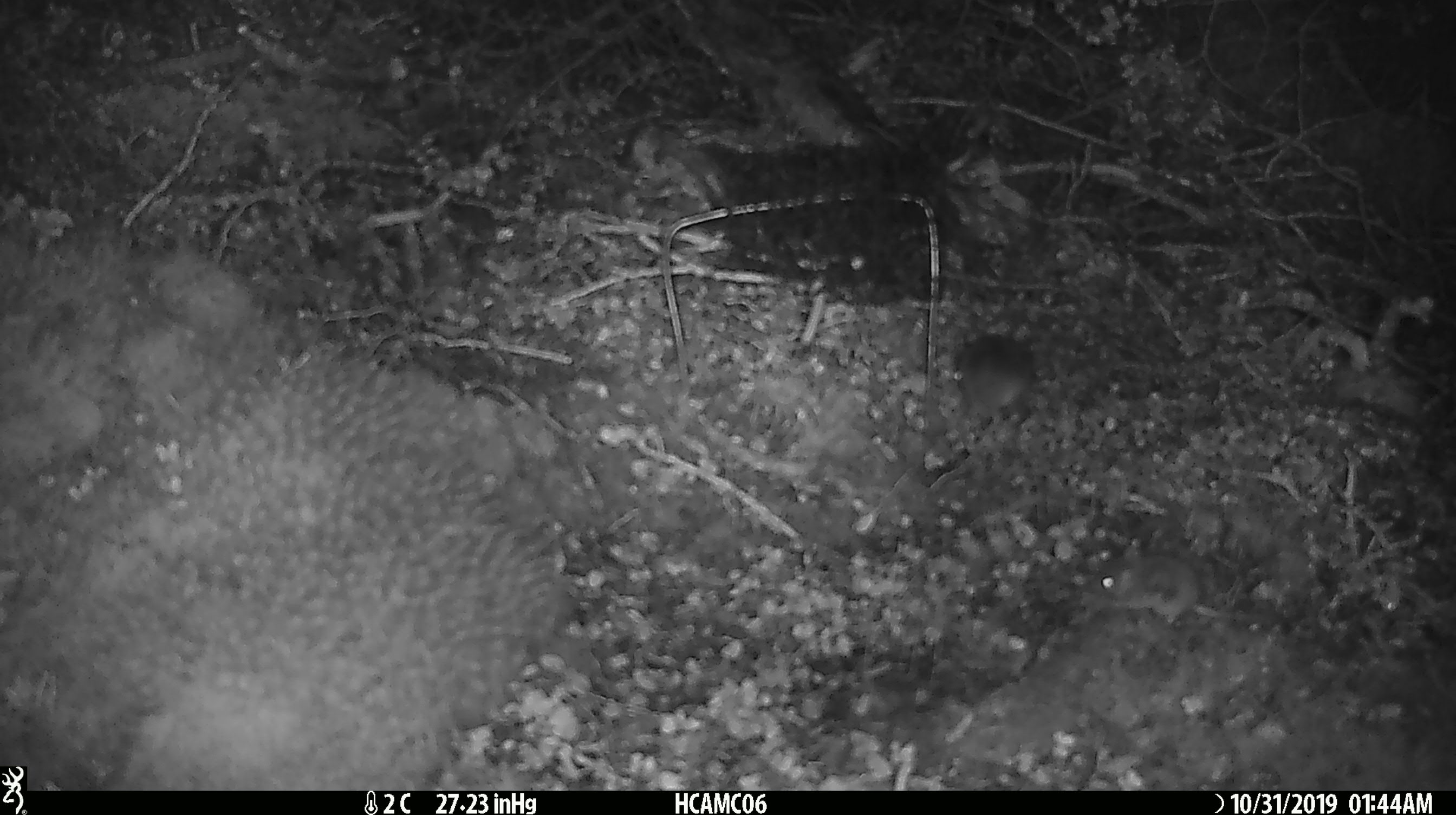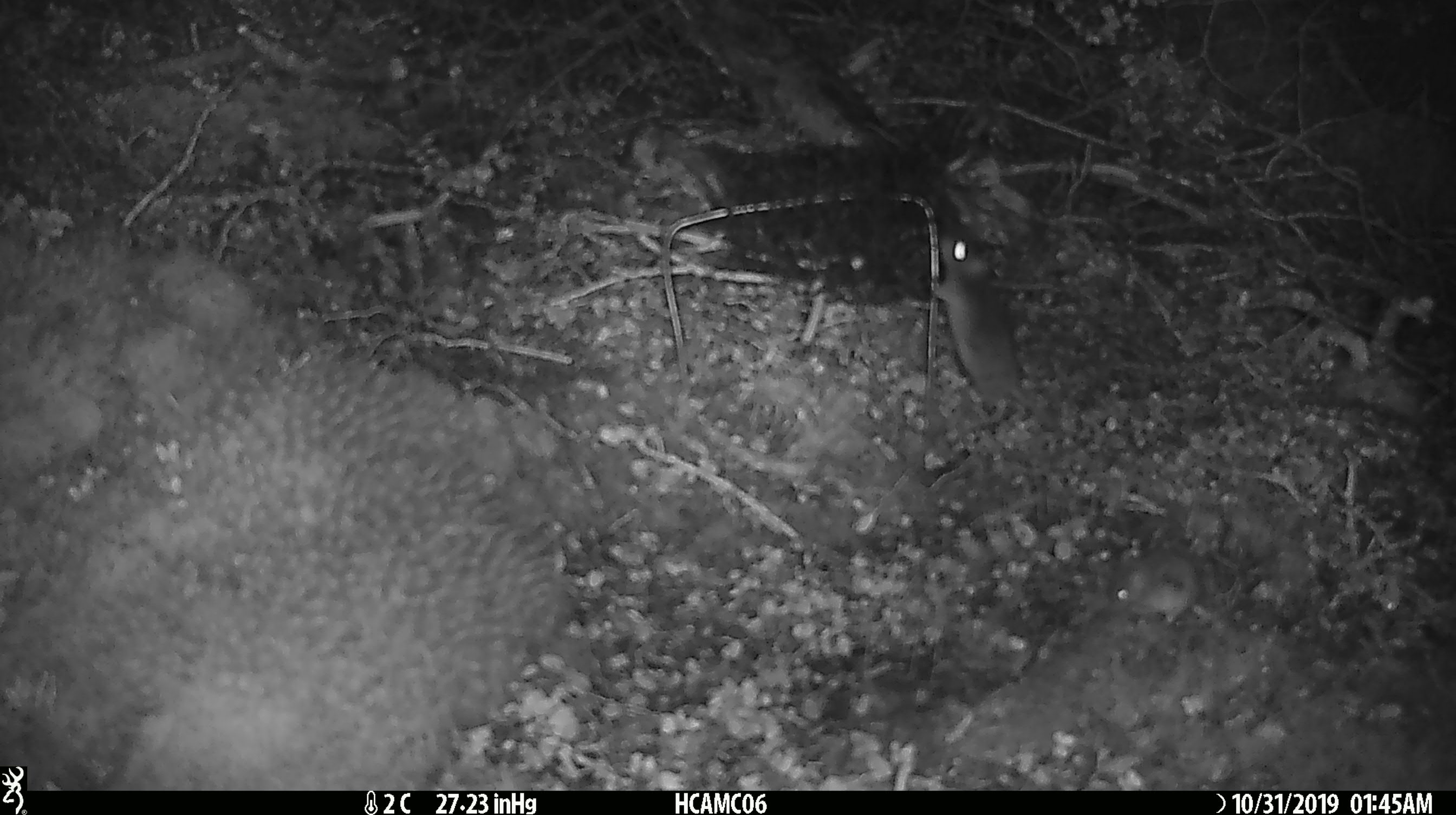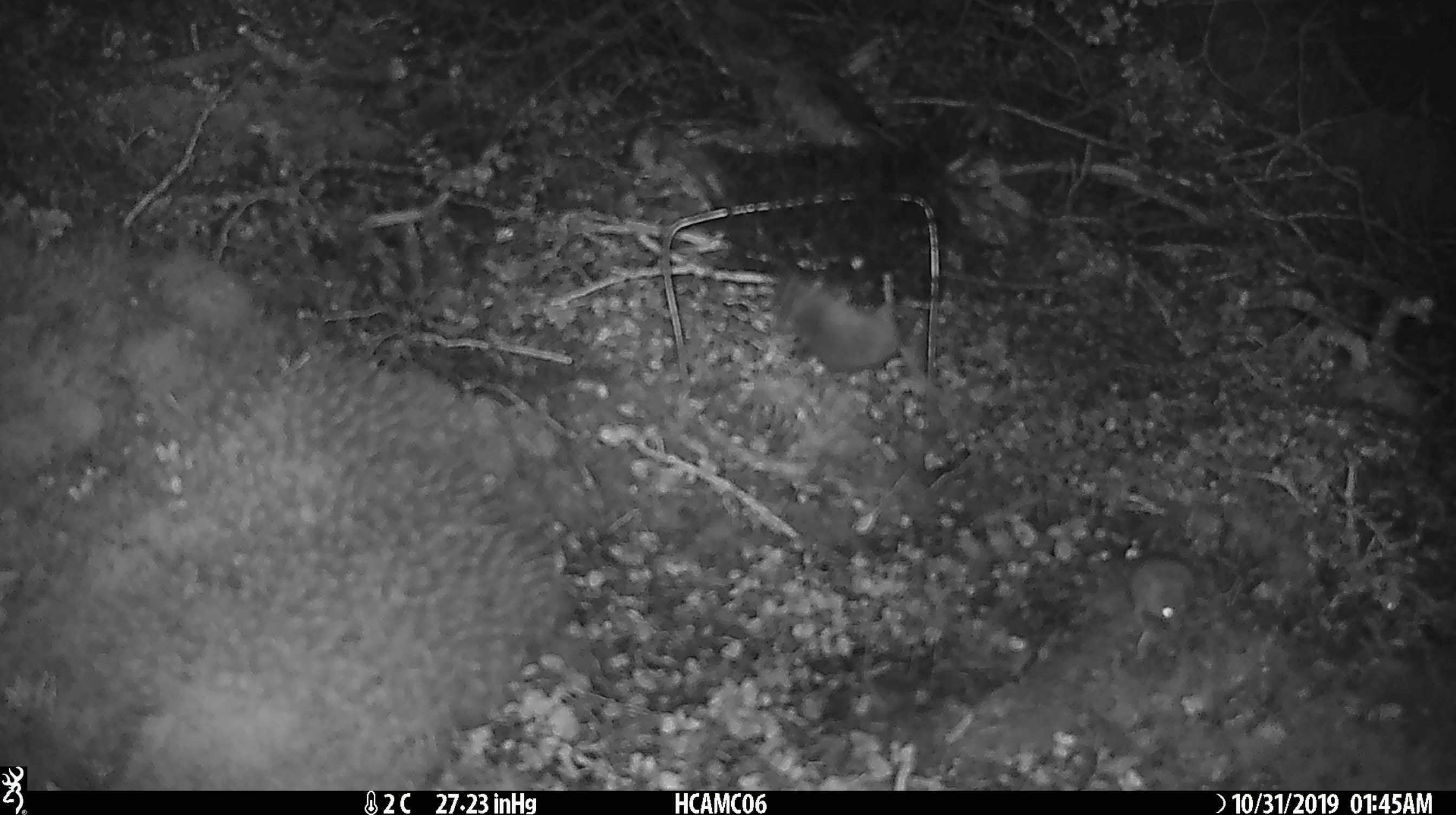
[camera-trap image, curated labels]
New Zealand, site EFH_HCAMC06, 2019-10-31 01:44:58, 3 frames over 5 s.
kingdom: Animalia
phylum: Chordata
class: Mammalia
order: Rodentia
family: Muridae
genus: Mus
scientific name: Mus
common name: mouse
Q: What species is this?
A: Mouse (Mus).